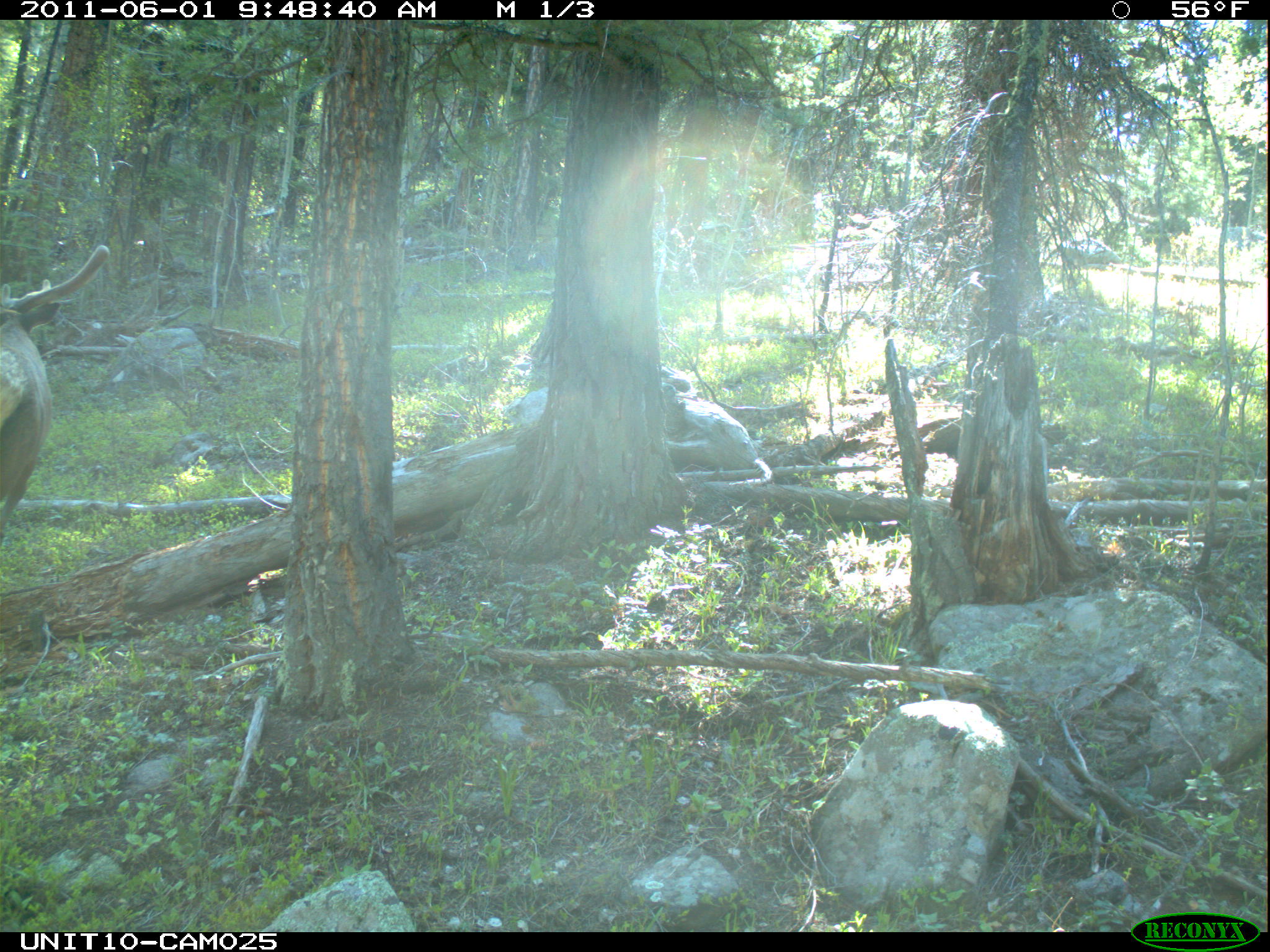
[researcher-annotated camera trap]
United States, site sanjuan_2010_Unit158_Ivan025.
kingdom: Animalia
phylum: Chordata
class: Mammalia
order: Artiodactyla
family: Cervidae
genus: Cervus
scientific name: Cervus elaphus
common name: red deer